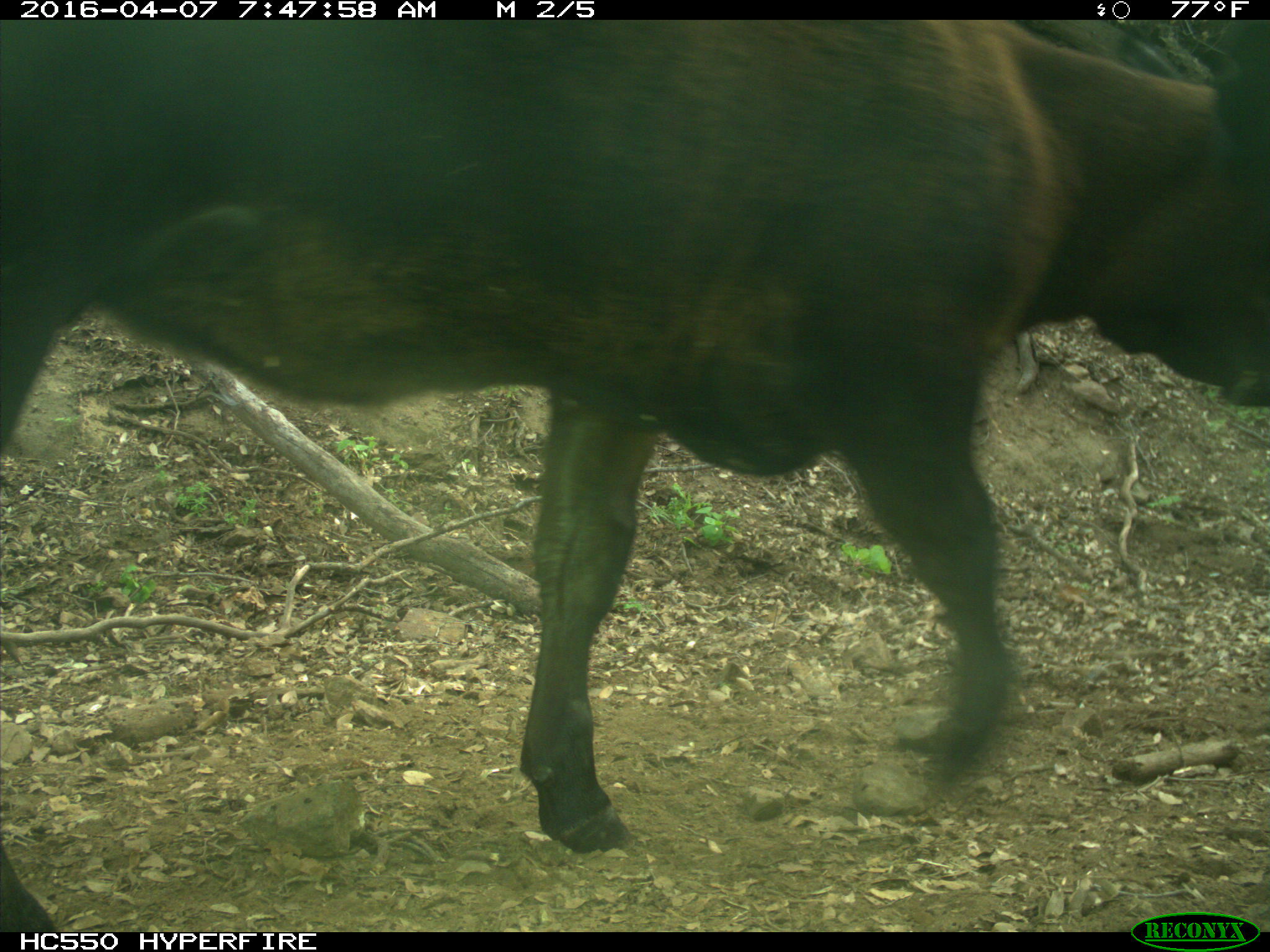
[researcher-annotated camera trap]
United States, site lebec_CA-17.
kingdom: Animalia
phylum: Chordata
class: Mammalia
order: Artiodactyla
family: Bovidae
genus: Bos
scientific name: Bos taurus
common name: domestic cow